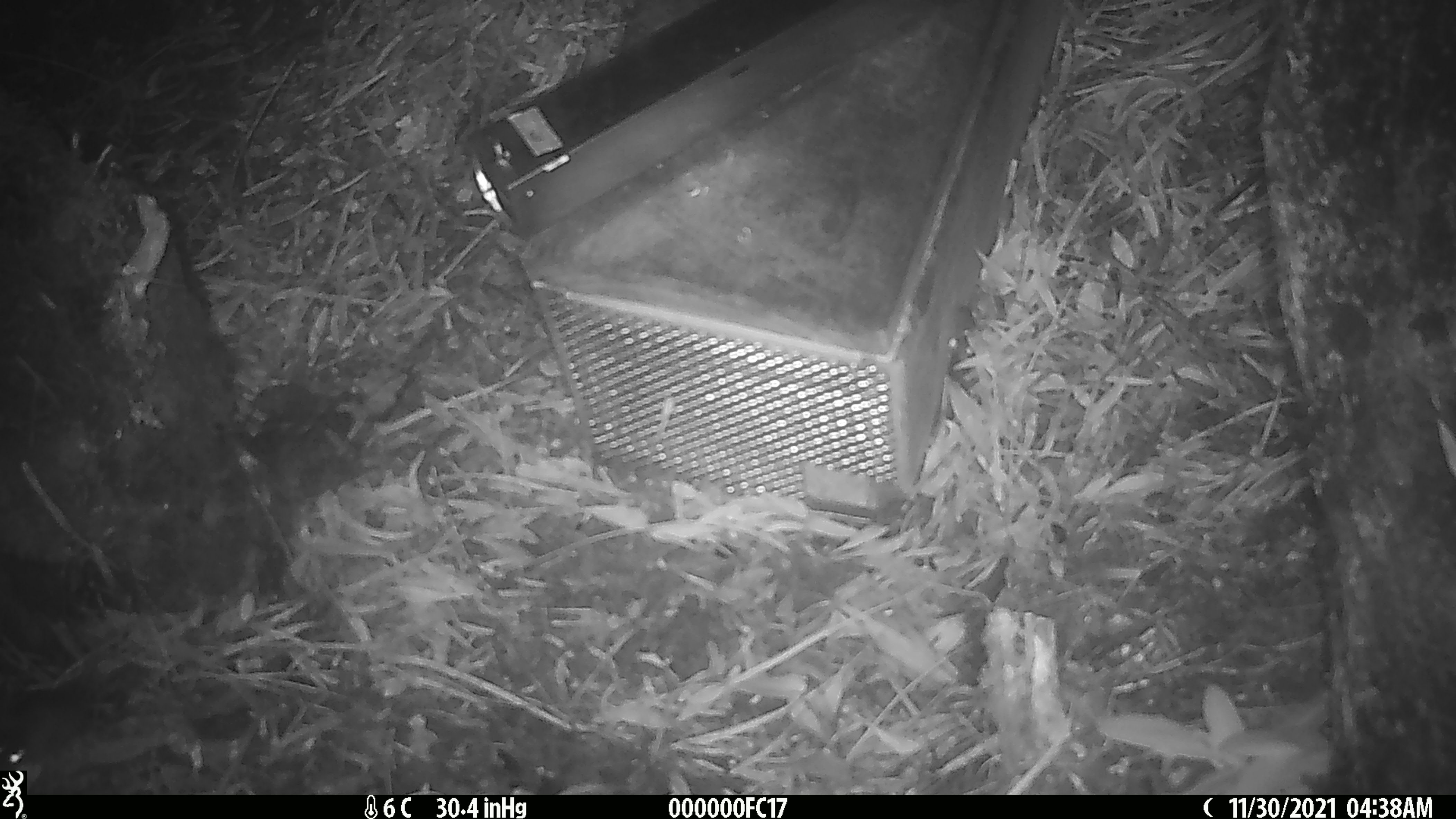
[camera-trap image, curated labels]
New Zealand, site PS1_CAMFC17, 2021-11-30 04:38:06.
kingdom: Animalia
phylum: Chordata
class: Mammalia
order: Rodentia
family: Muridae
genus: Mus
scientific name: Mus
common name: mouse